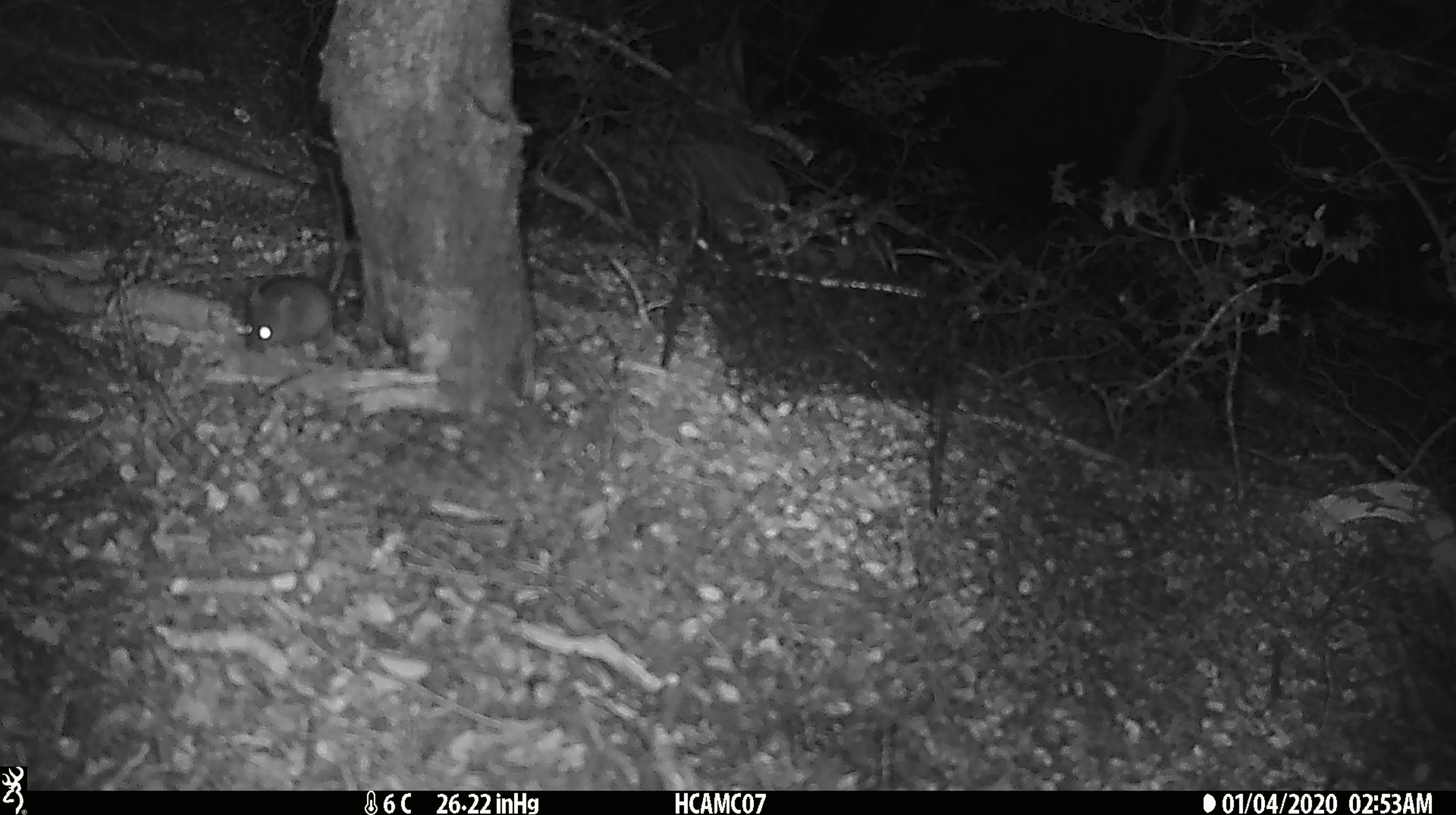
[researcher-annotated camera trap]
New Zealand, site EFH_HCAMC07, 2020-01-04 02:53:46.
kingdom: Animalia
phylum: Chordata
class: Mammalia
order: Rodentia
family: Muridae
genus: Mus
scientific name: Mus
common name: mouse